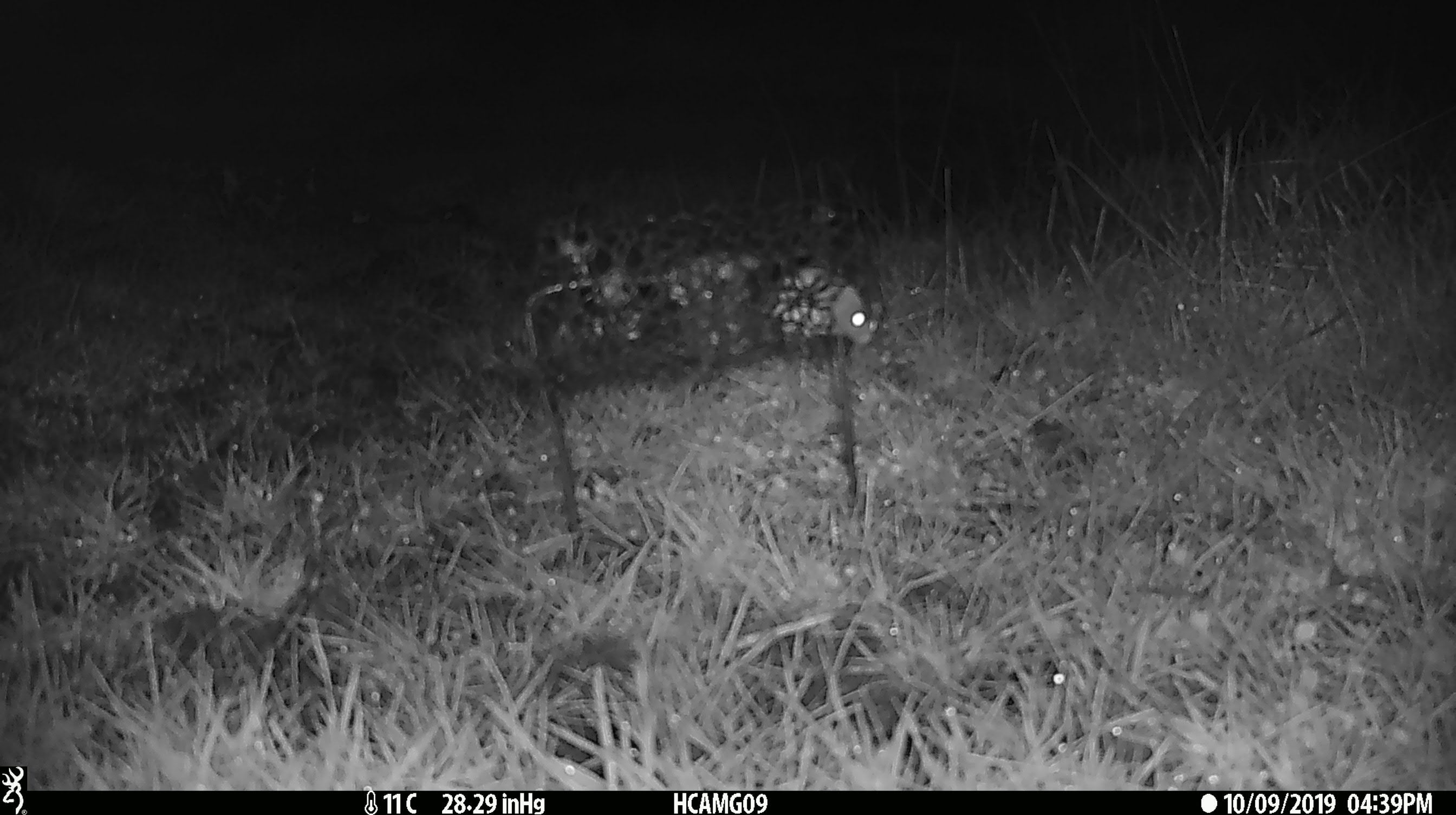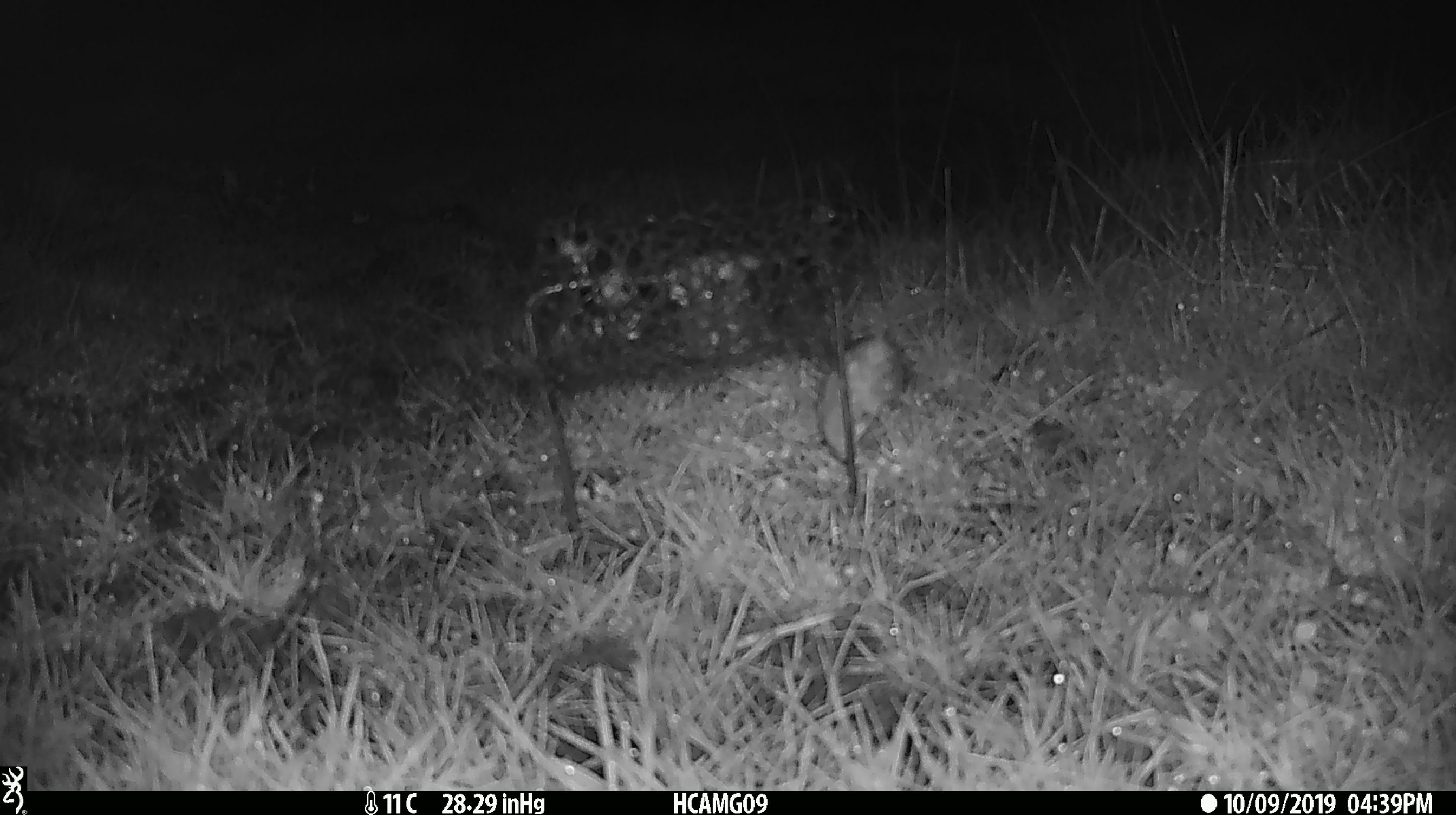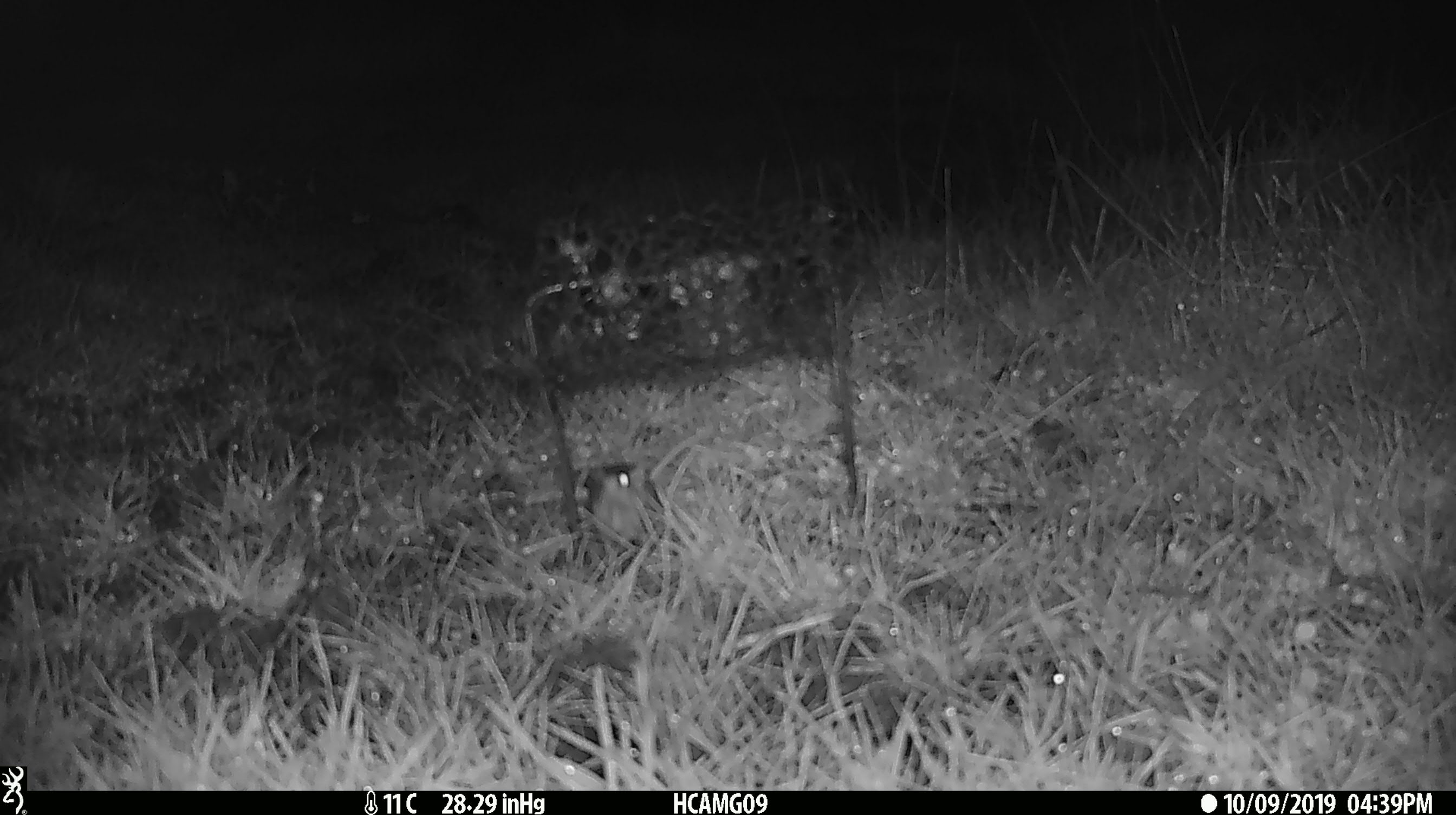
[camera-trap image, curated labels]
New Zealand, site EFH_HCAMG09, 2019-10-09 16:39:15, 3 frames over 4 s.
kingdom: Animalia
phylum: Chordata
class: Mammalia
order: Rodentia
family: Muridae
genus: Mus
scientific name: Mus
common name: mouse